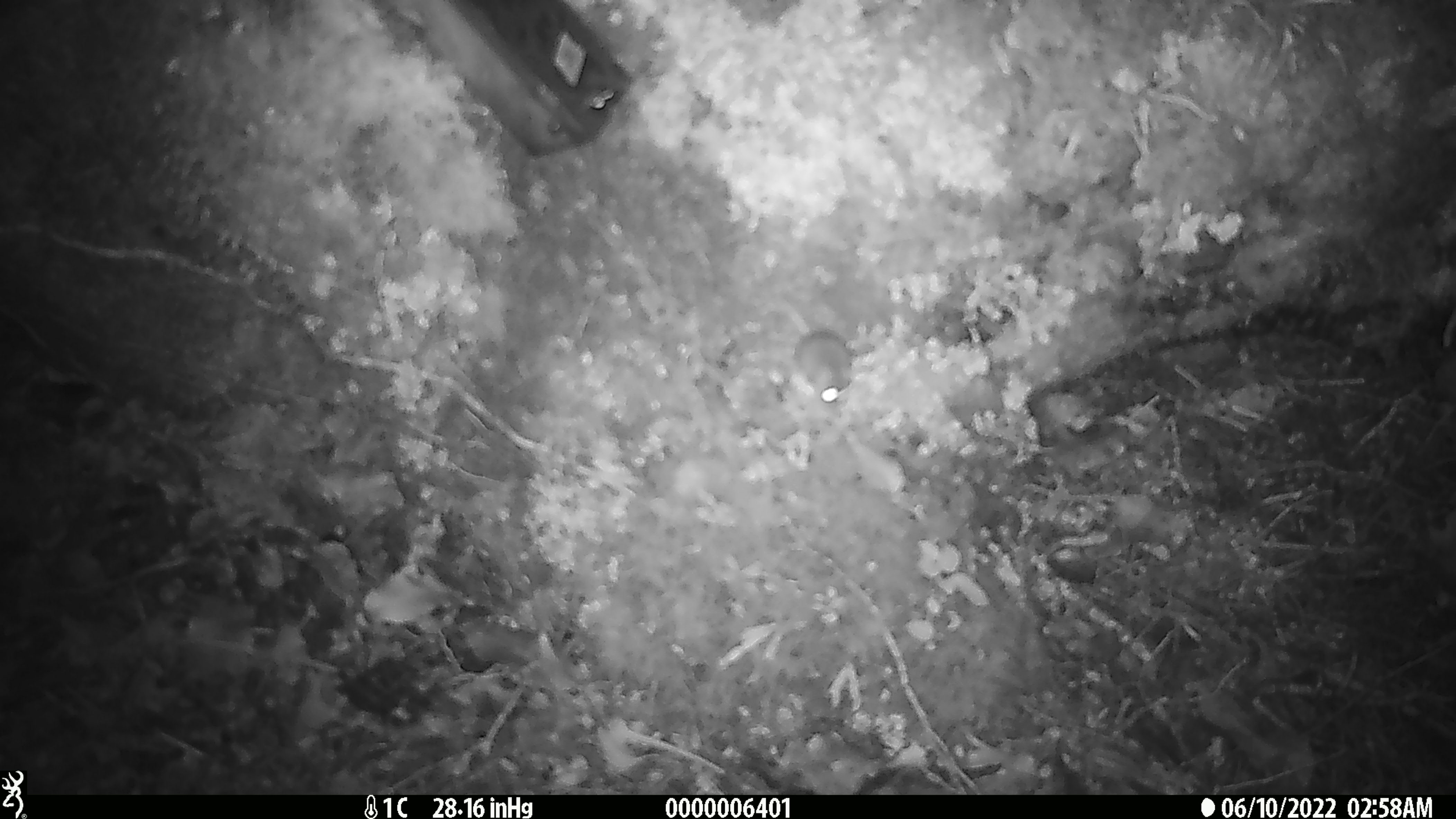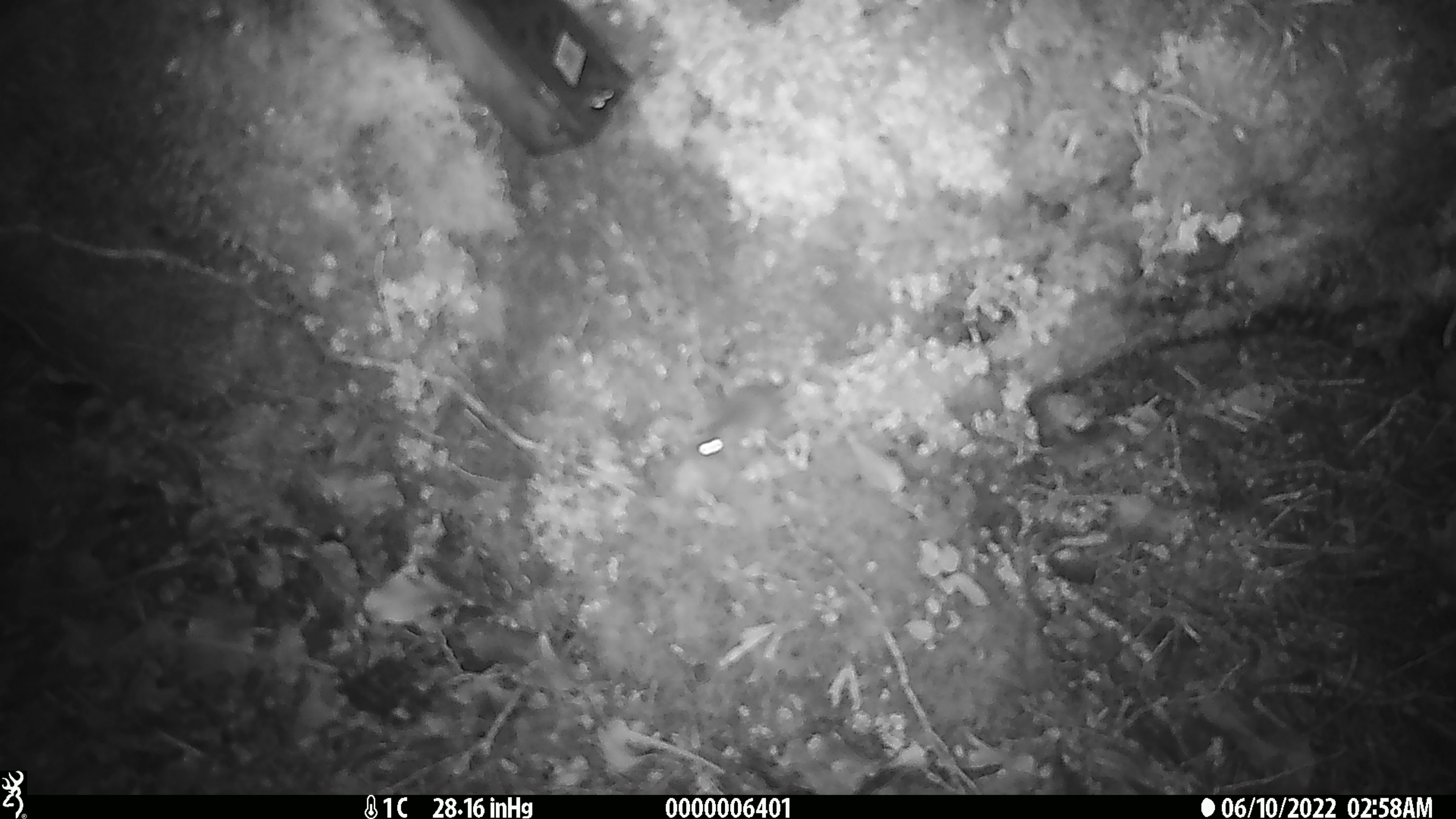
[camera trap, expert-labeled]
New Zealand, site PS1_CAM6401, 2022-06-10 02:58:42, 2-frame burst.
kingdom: Animalia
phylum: Chordata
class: Mammalia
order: Rodentia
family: Muridae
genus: Mus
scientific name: Mus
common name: mouse